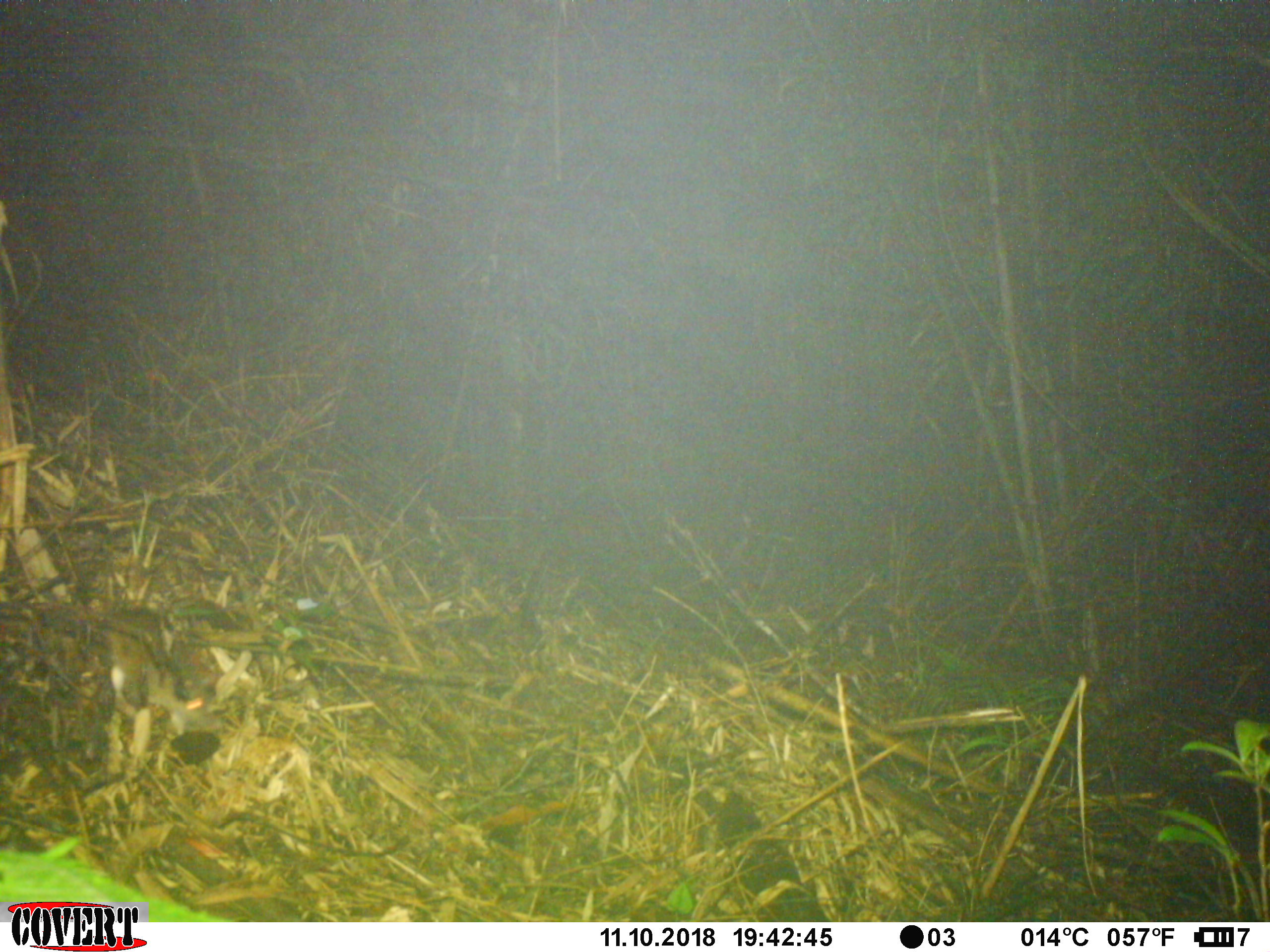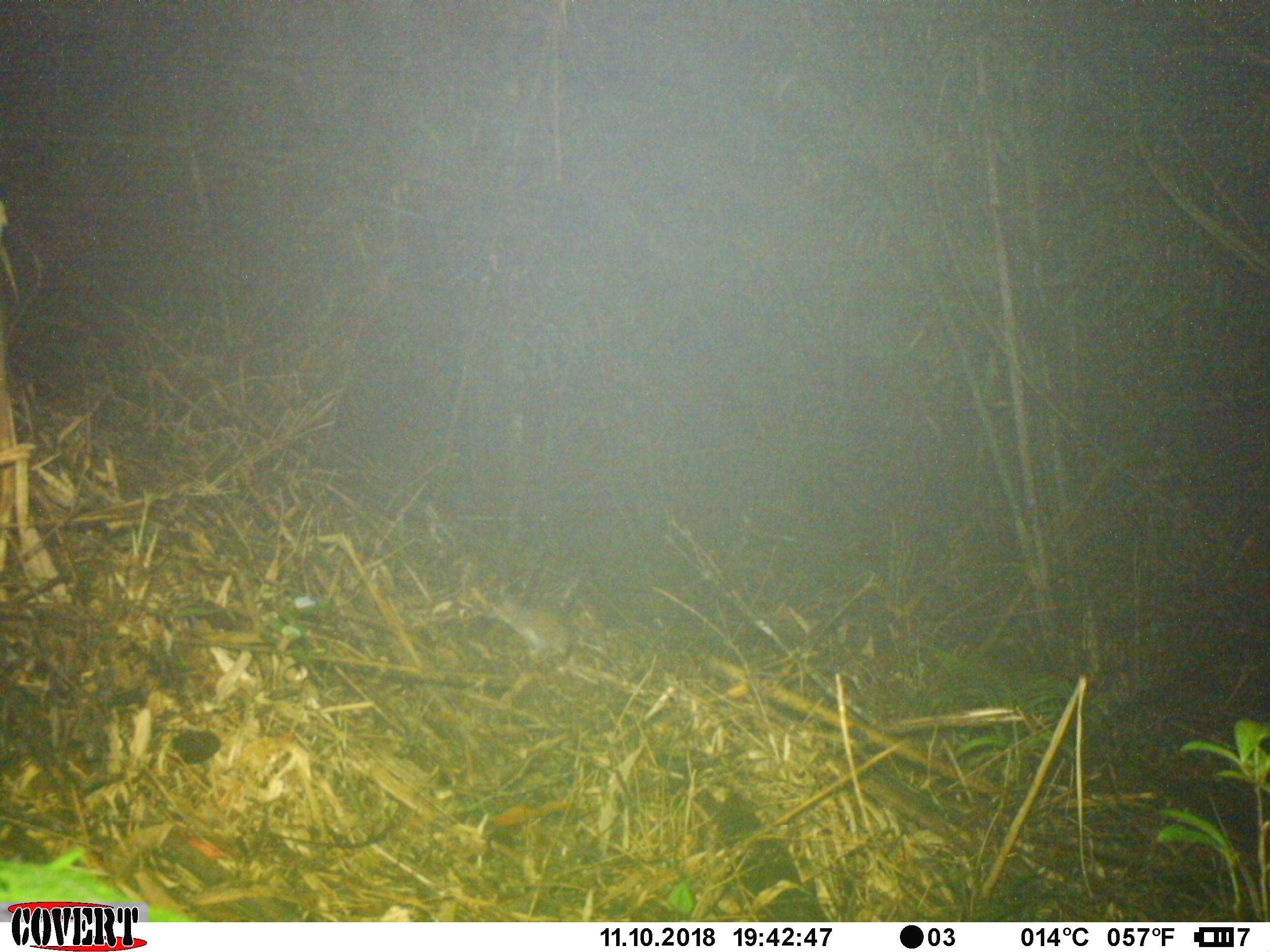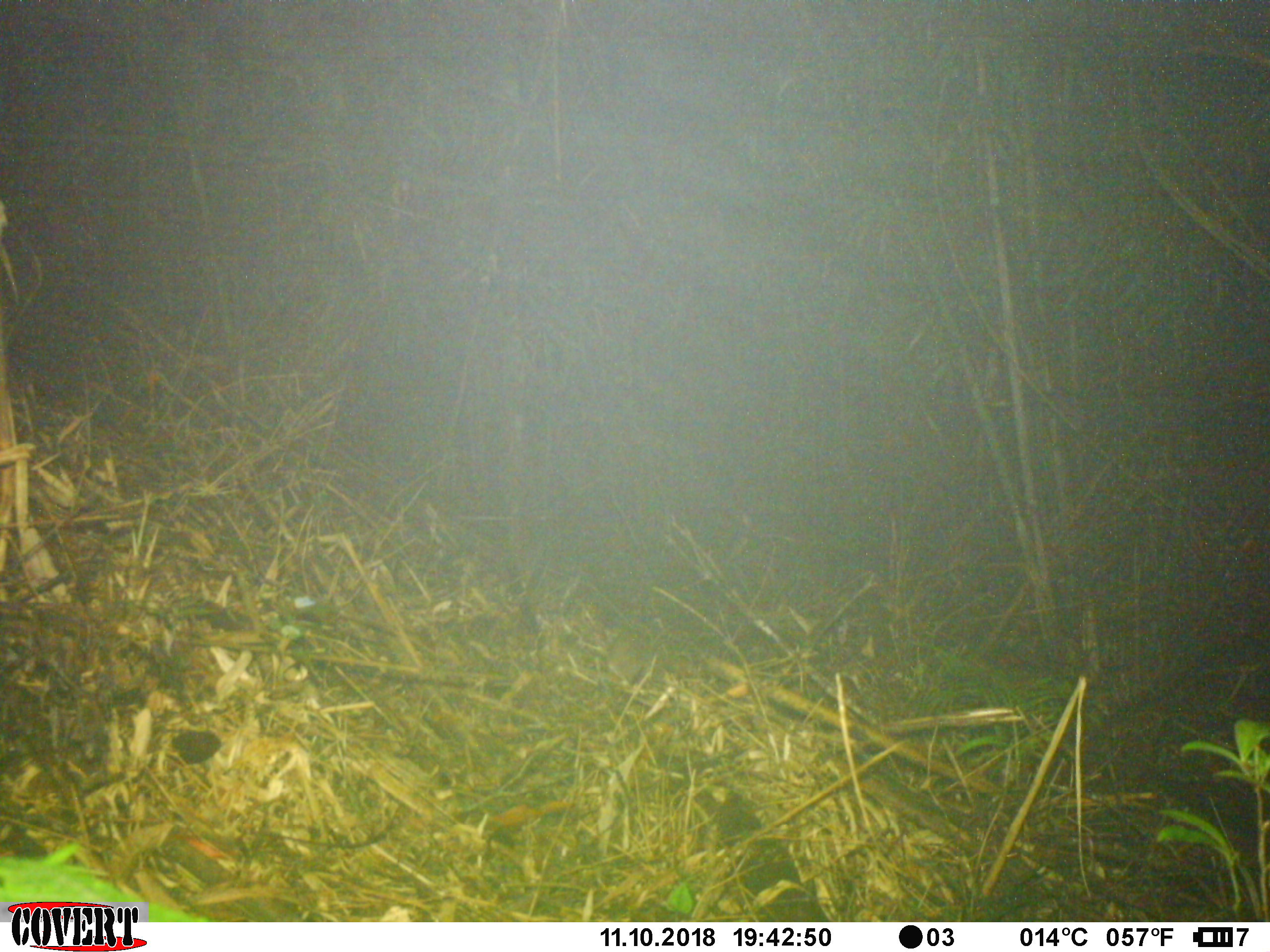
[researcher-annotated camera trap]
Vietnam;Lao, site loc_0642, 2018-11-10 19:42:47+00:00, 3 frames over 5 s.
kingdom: Animalia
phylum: Chordata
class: Mammalia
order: Rodentia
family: Muridae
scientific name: Muridae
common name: old-world mice and rats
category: unidentified murid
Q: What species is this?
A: Unidentified murid (old-world mice and rats) (Muridae).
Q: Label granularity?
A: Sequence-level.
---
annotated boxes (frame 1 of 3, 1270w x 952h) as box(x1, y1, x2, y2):
unidentified murid: box(106, 607, 221, 754)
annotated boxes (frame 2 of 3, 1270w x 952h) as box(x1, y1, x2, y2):
unidentified murid: box(485, 592, 573, 673)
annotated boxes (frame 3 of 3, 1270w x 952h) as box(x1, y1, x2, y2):
unidentified murid: box(557, 575, 648, 686)